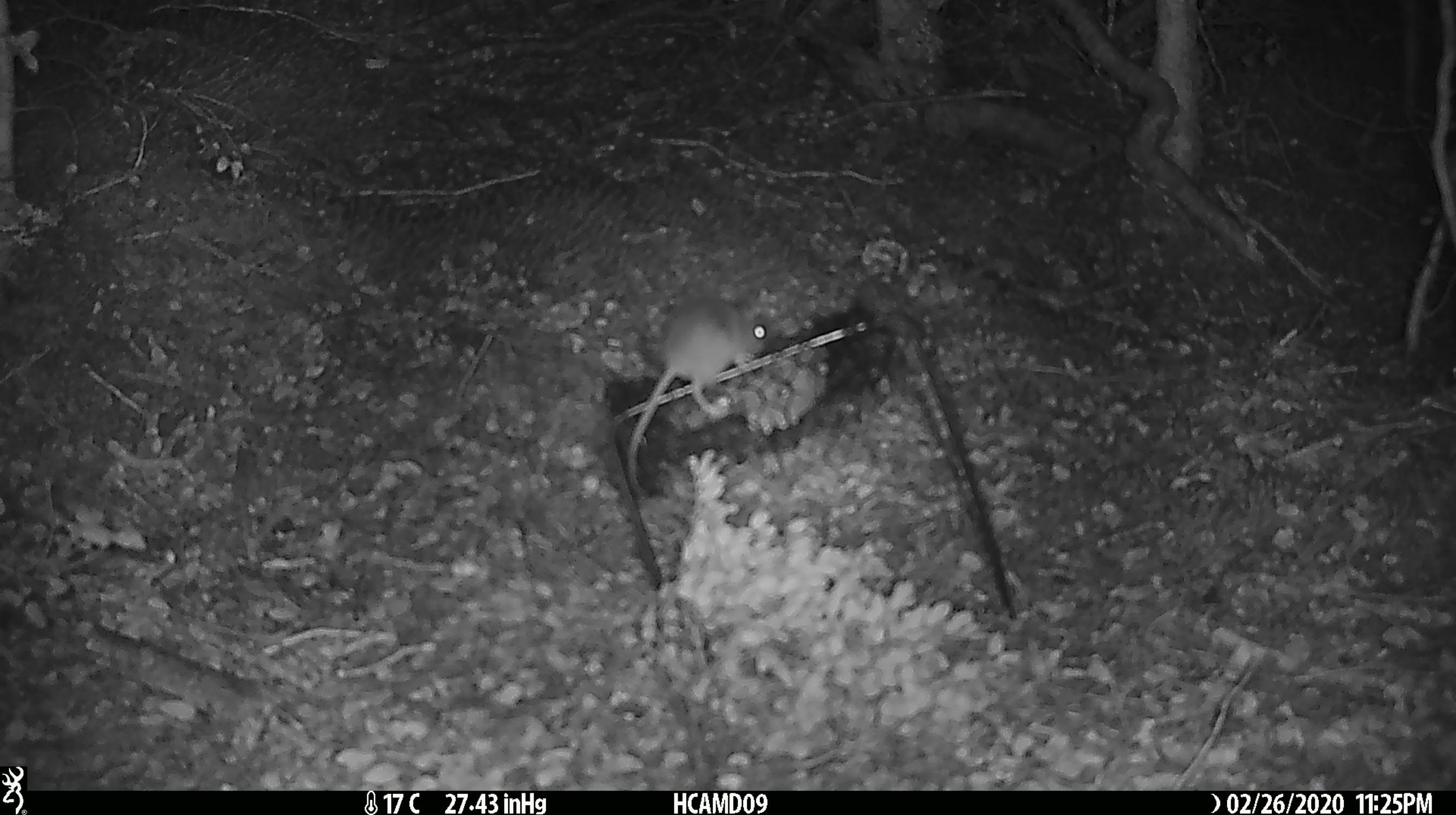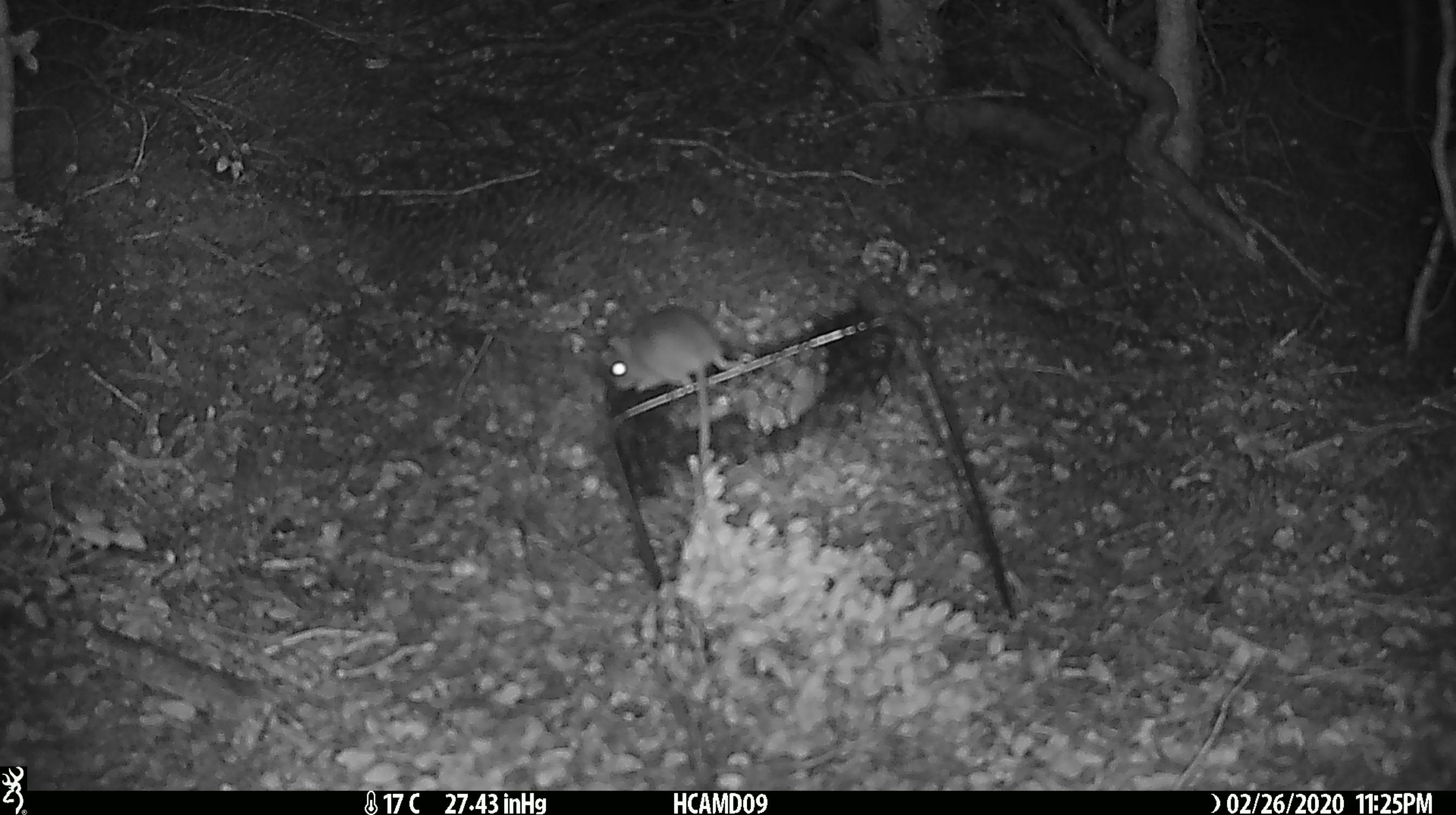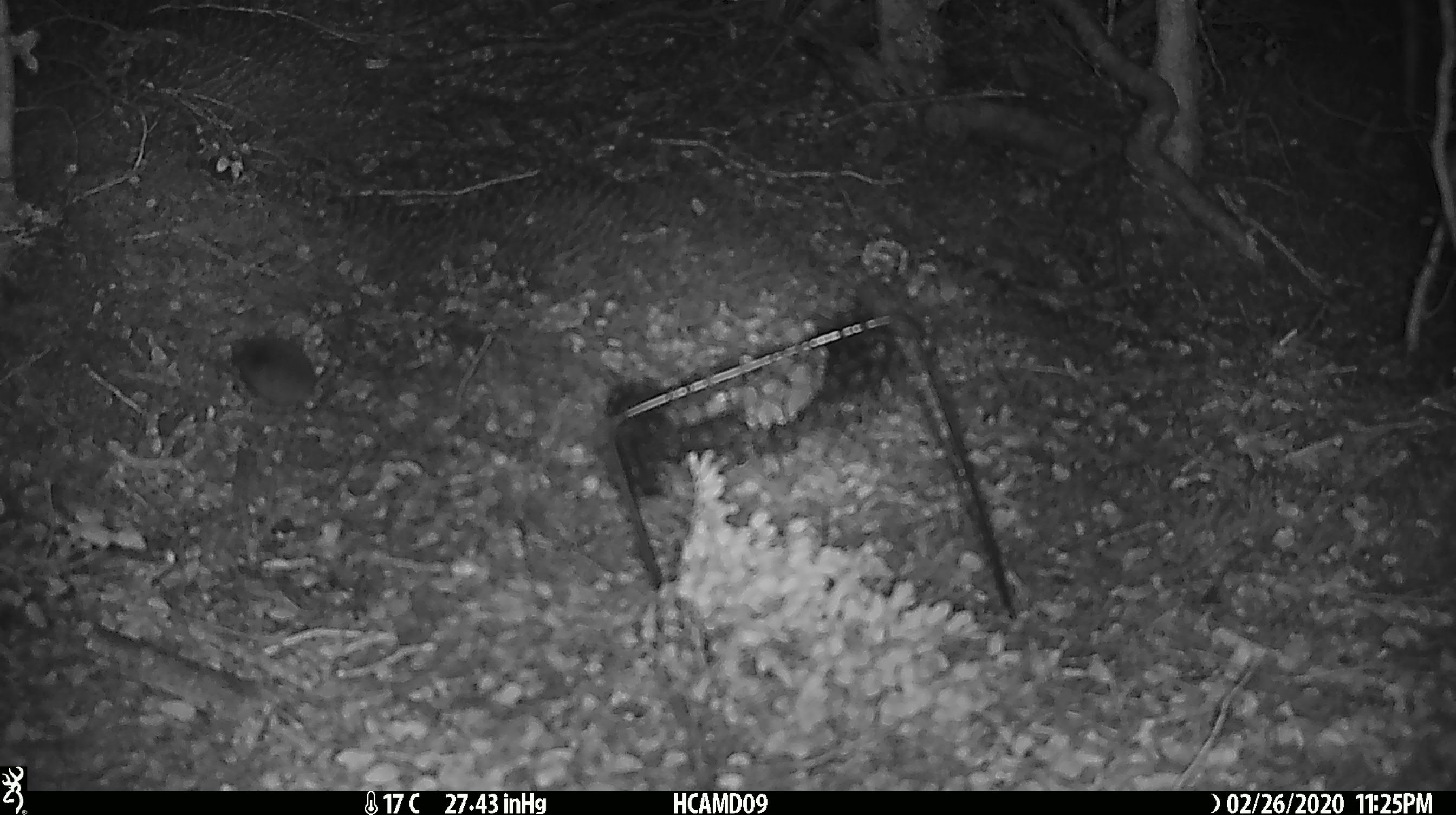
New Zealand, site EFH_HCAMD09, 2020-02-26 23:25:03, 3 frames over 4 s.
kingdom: Animalia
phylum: Chordata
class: Mammalia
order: Rodentia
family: Muridae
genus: Mus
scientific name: Mus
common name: mouse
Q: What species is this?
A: Mouse (Mus).